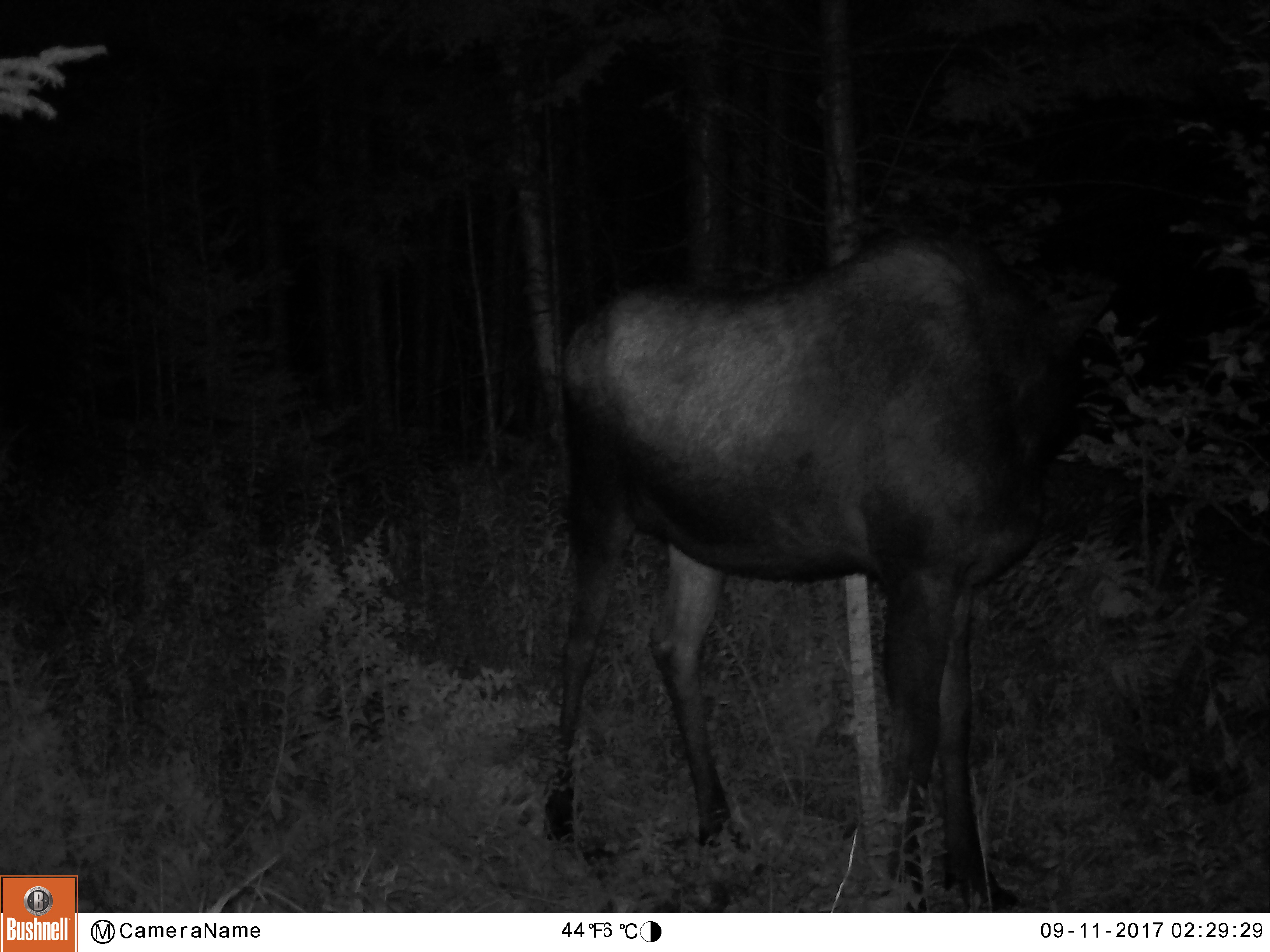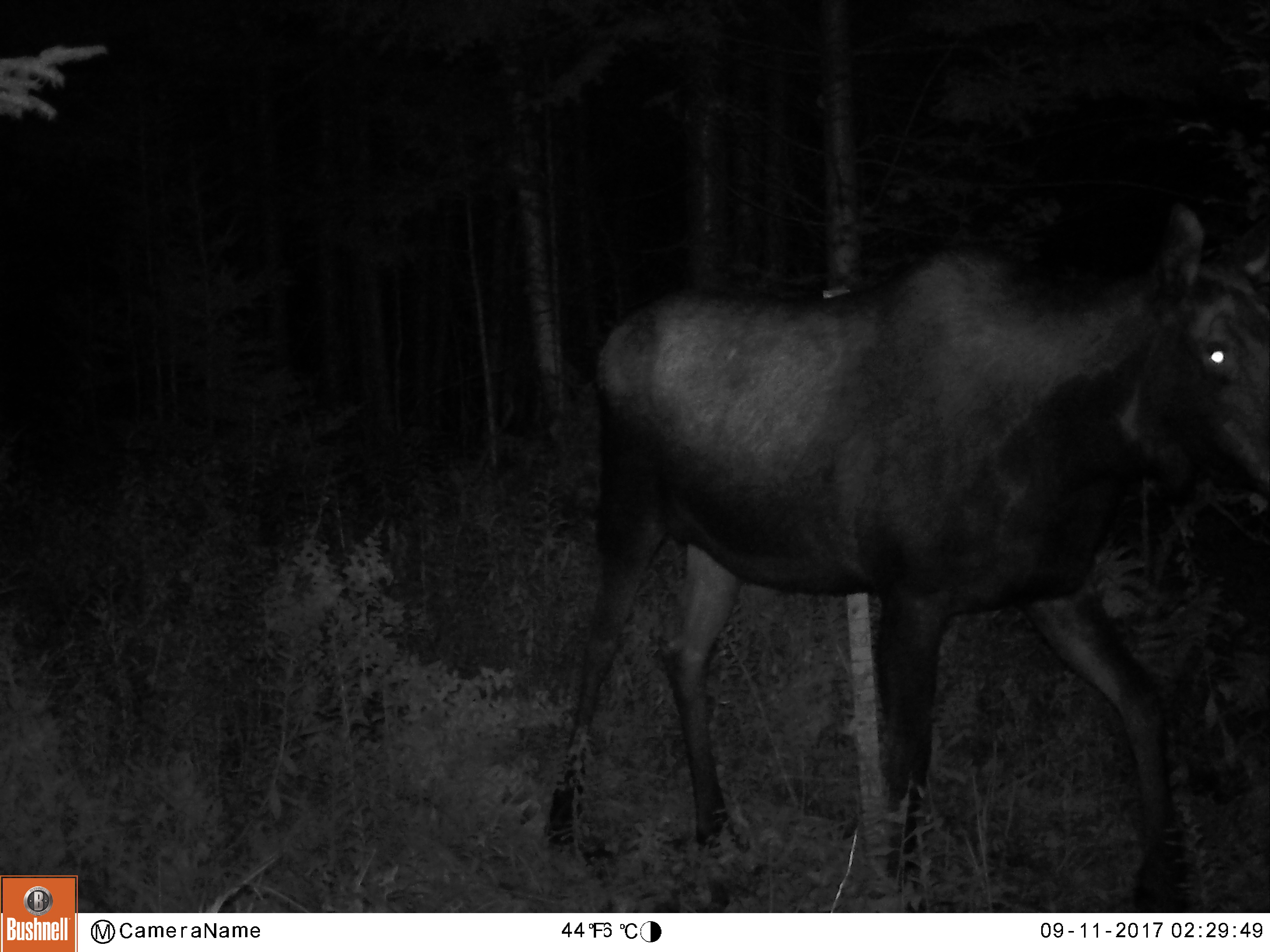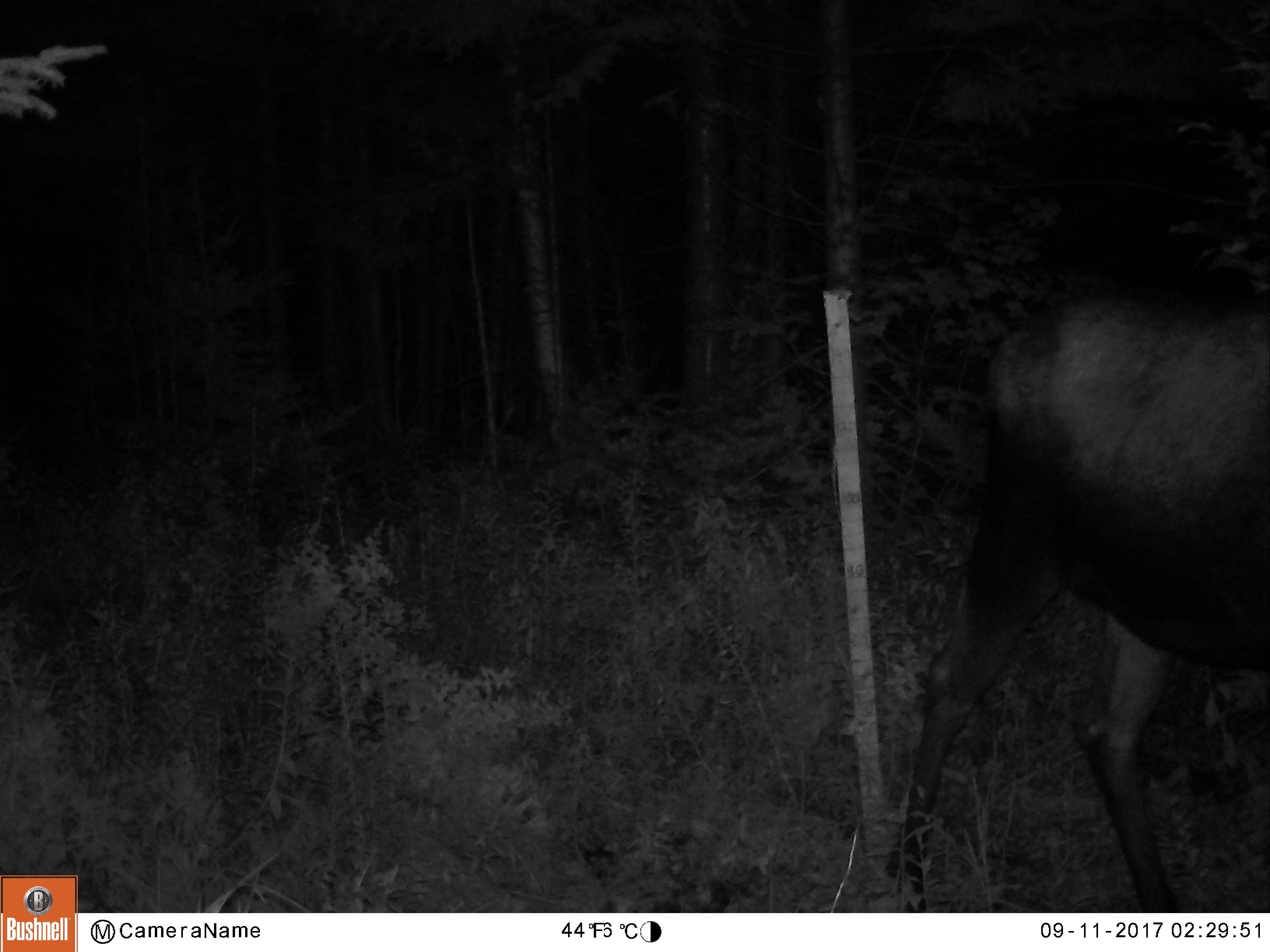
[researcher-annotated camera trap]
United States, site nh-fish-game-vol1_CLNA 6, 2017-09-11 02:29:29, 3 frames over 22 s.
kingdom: Animalia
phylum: Chordata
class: Mammalia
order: Artiodactyla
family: Cervidae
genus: Alces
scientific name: Alces alces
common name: moose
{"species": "moose (Alces alces)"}